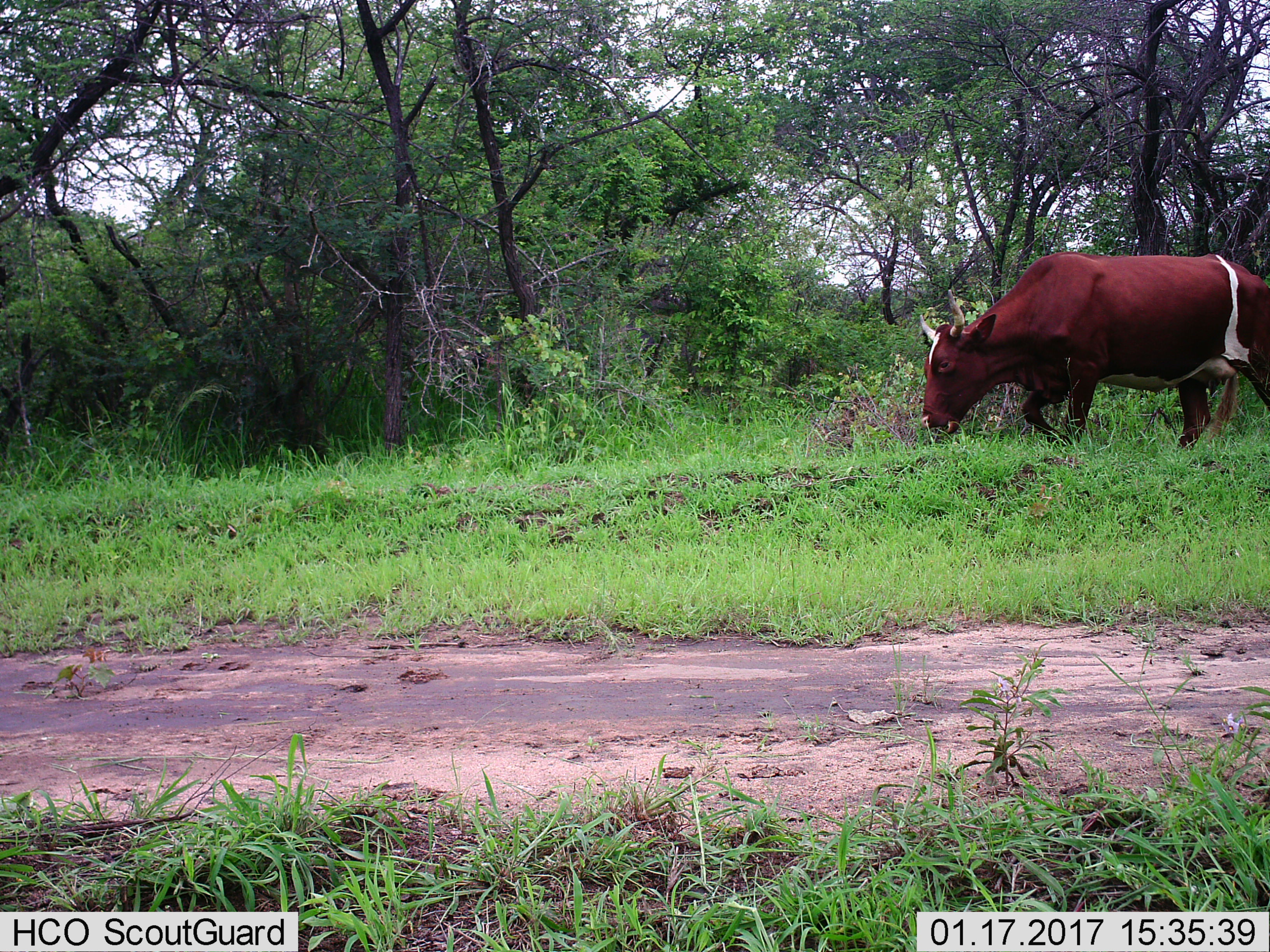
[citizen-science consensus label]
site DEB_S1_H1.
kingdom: Animalia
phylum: Chordata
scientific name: Vertebrata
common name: domestic animal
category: domesticanimal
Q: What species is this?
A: Domesticanimal (domestic animal) (Vertebrata).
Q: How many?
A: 1.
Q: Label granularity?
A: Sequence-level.